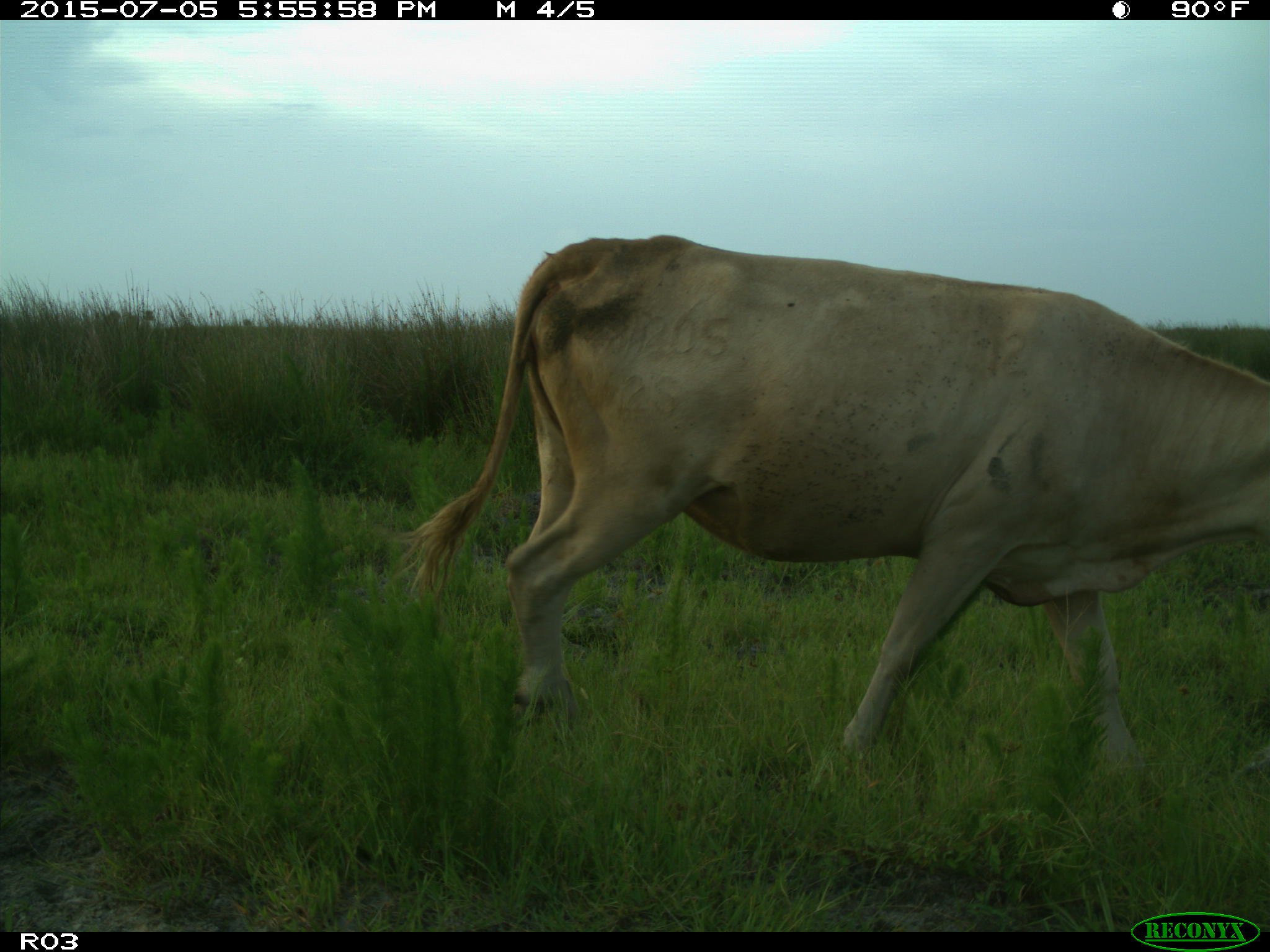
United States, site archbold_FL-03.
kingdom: Animalia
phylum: Chordata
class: Mammalia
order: Artiodactyla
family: Bovidae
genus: Bos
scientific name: Bos taurus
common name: domestic cow